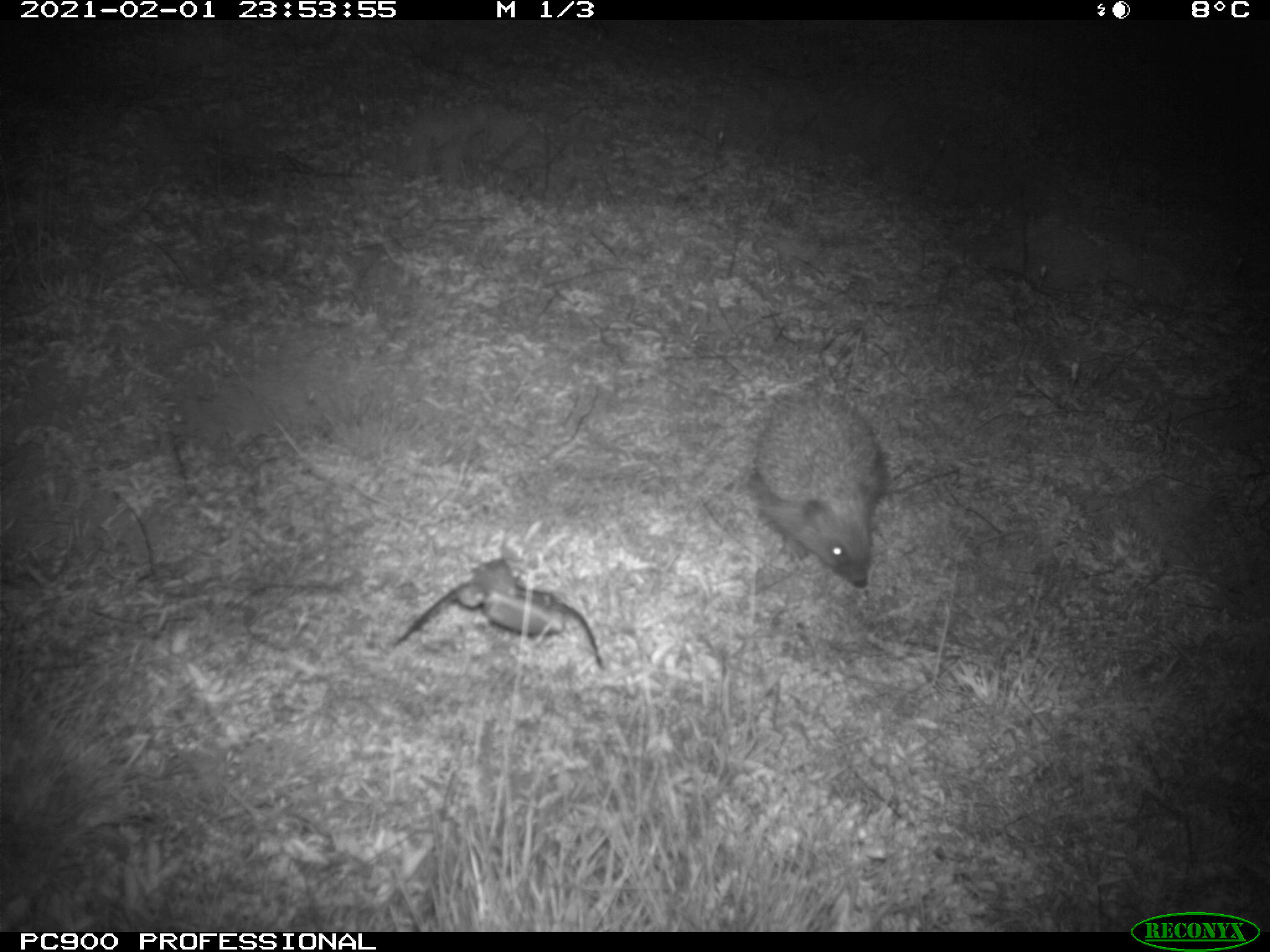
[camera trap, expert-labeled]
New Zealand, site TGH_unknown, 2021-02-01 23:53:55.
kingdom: Animalia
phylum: Chordata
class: Mammalia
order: Eulipotyphla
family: Erinaceidae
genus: Erinaceus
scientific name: Erinaceus europaeus europaeus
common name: european hedgehog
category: hedgehog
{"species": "hedgehog (european hedgehog) (Erinaceus europaeus europaeus)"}